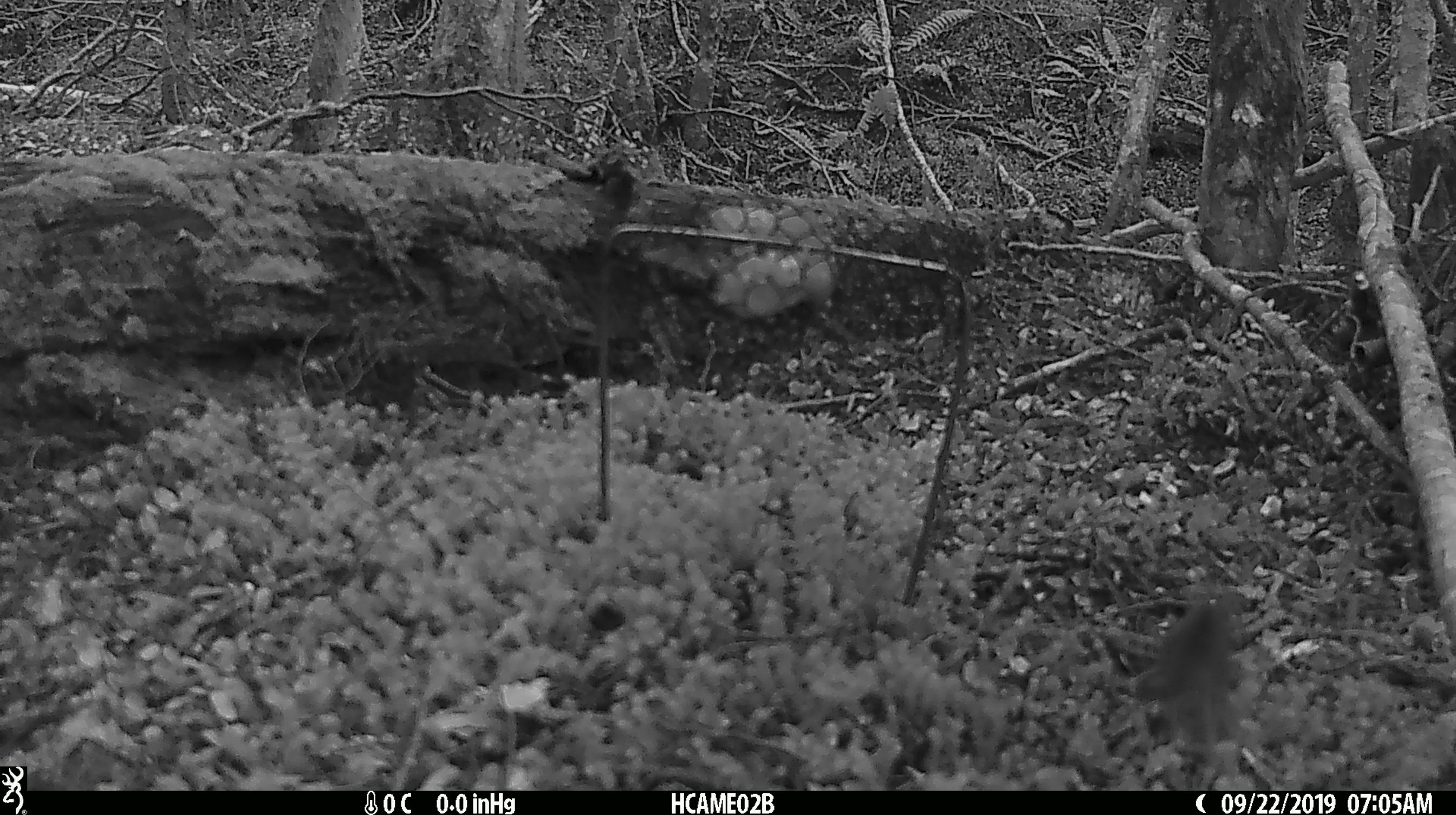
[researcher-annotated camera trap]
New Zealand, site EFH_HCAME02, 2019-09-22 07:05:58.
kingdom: Animalia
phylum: Chordata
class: Mammalia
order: Rodentia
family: Muridae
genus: Mus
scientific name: Mus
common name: mouse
Mouse (Mus).